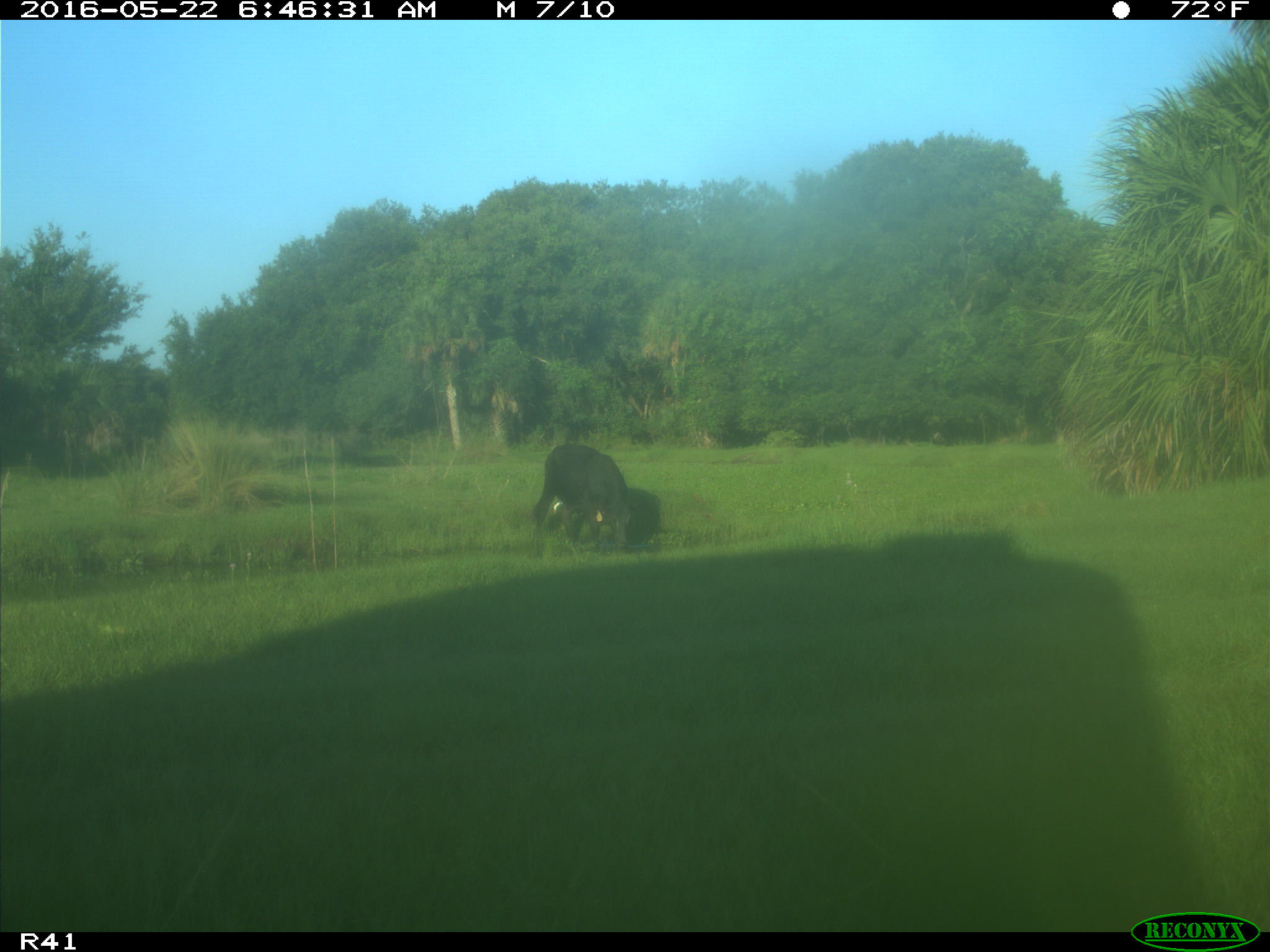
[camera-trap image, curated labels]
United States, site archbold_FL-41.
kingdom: Animalia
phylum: Chordata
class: Mammalia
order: Artiodactyla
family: Bovidae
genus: Bos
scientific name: Bos taurus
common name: domestic cow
Bos taurus (domestic cow).